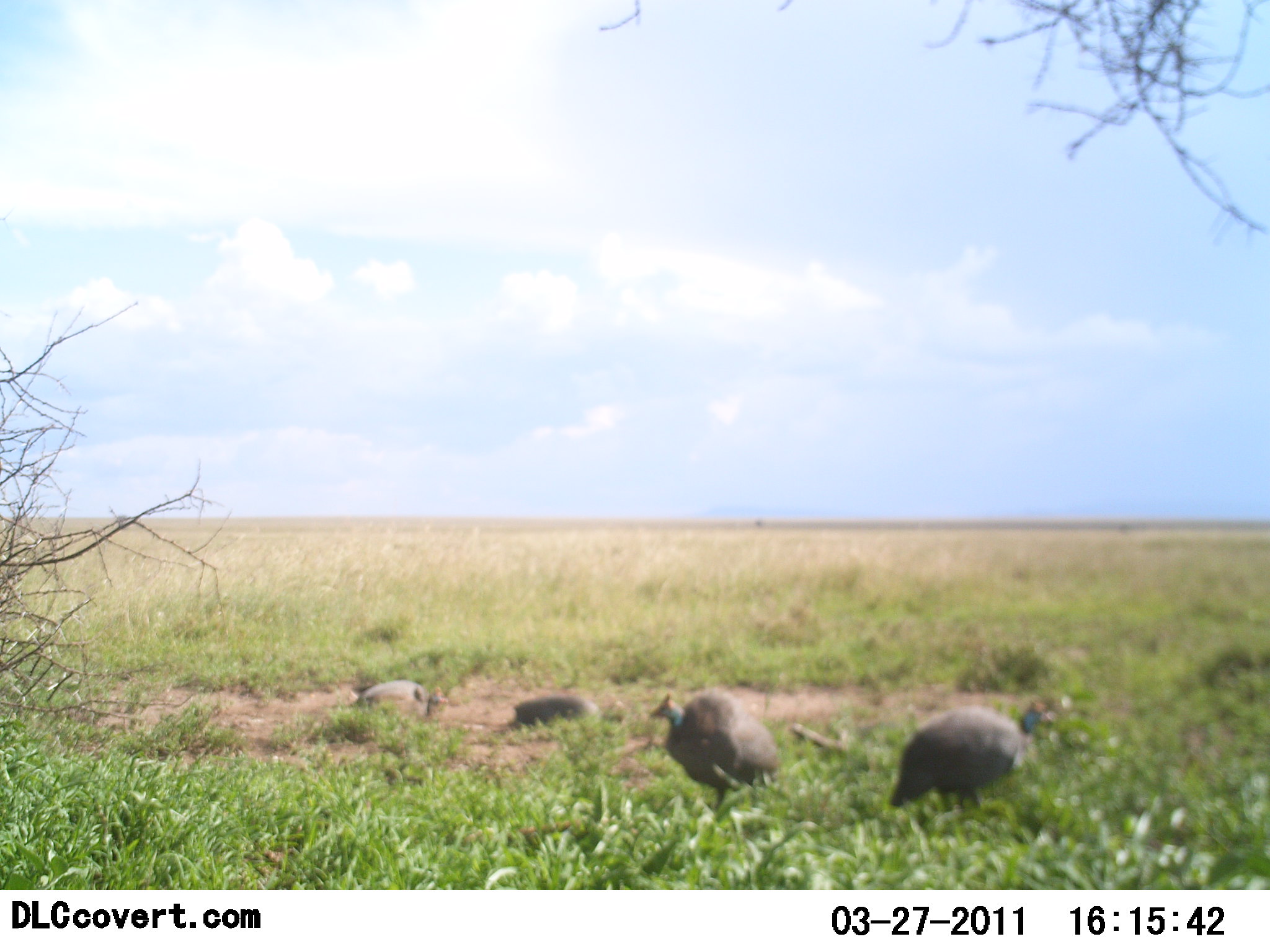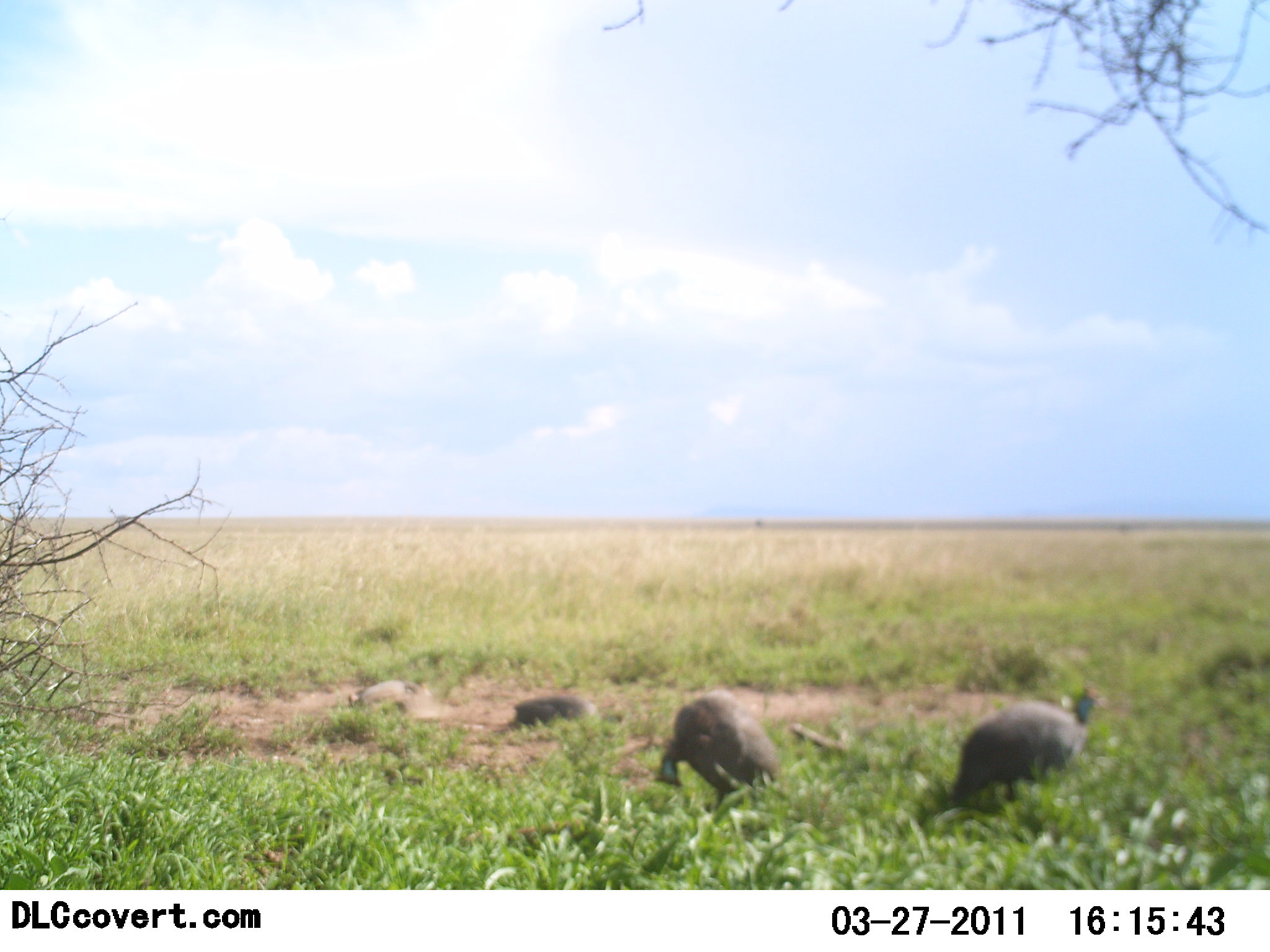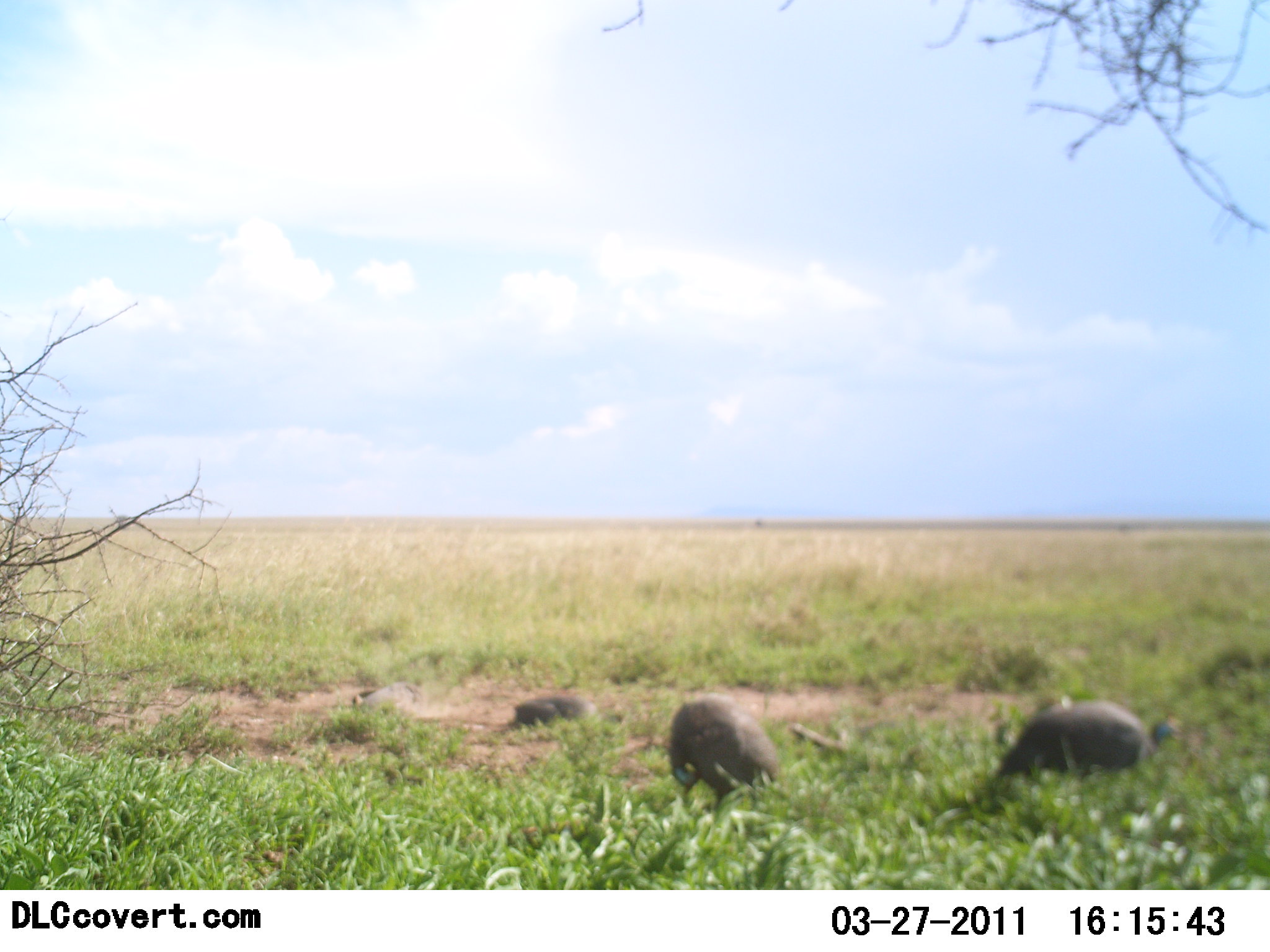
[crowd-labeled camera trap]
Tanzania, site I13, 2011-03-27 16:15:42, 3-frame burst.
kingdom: Animalia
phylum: Chordata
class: Aves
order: Galliformes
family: Numididae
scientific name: Numididae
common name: guinea fowl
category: guineafowl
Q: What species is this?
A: Guineafowl (guinea fowl) (Numididae).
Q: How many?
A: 3.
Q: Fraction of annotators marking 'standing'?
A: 30%.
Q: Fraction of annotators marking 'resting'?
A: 0%.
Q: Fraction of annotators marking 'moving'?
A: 40%.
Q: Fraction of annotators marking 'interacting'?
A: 0%.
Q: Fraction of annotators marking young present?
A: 10%.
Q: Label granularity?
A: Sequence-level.